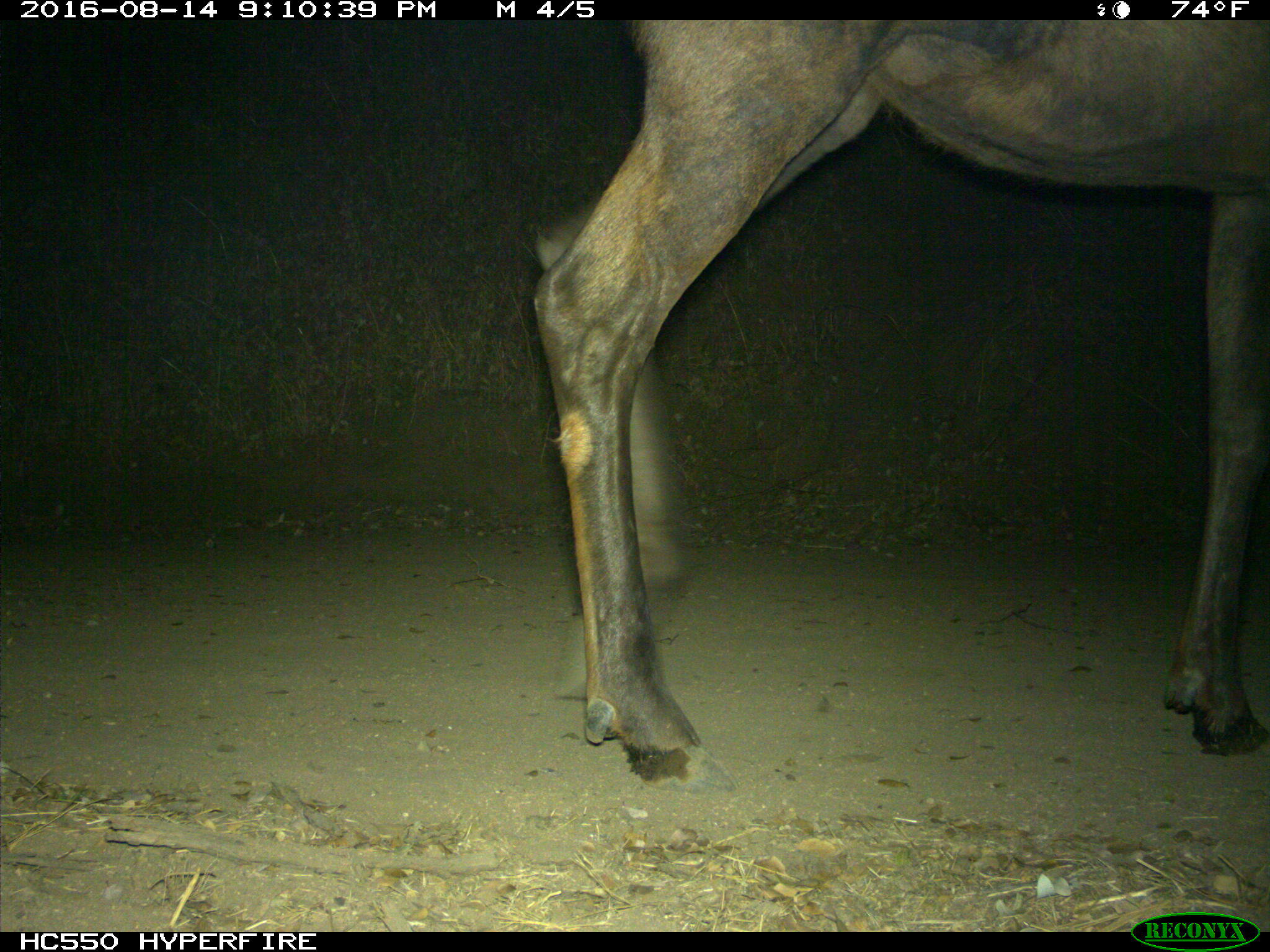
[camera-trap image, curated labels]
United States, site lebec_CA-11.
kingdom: Animalia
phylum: Chordata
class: Mammalia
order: Artiodactyla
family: Cervidae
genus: Cervus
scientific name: Cervus canadensis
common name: elk